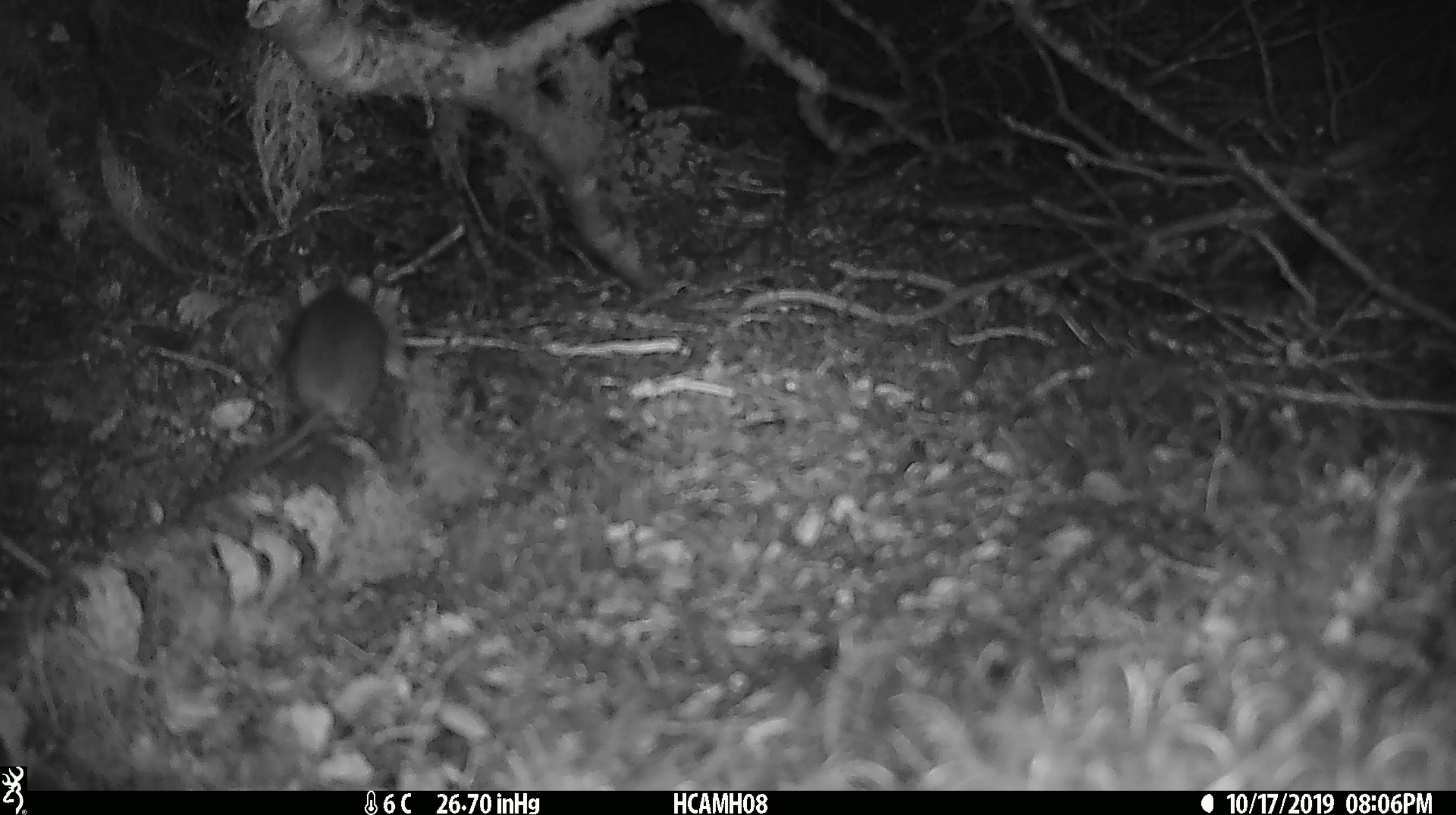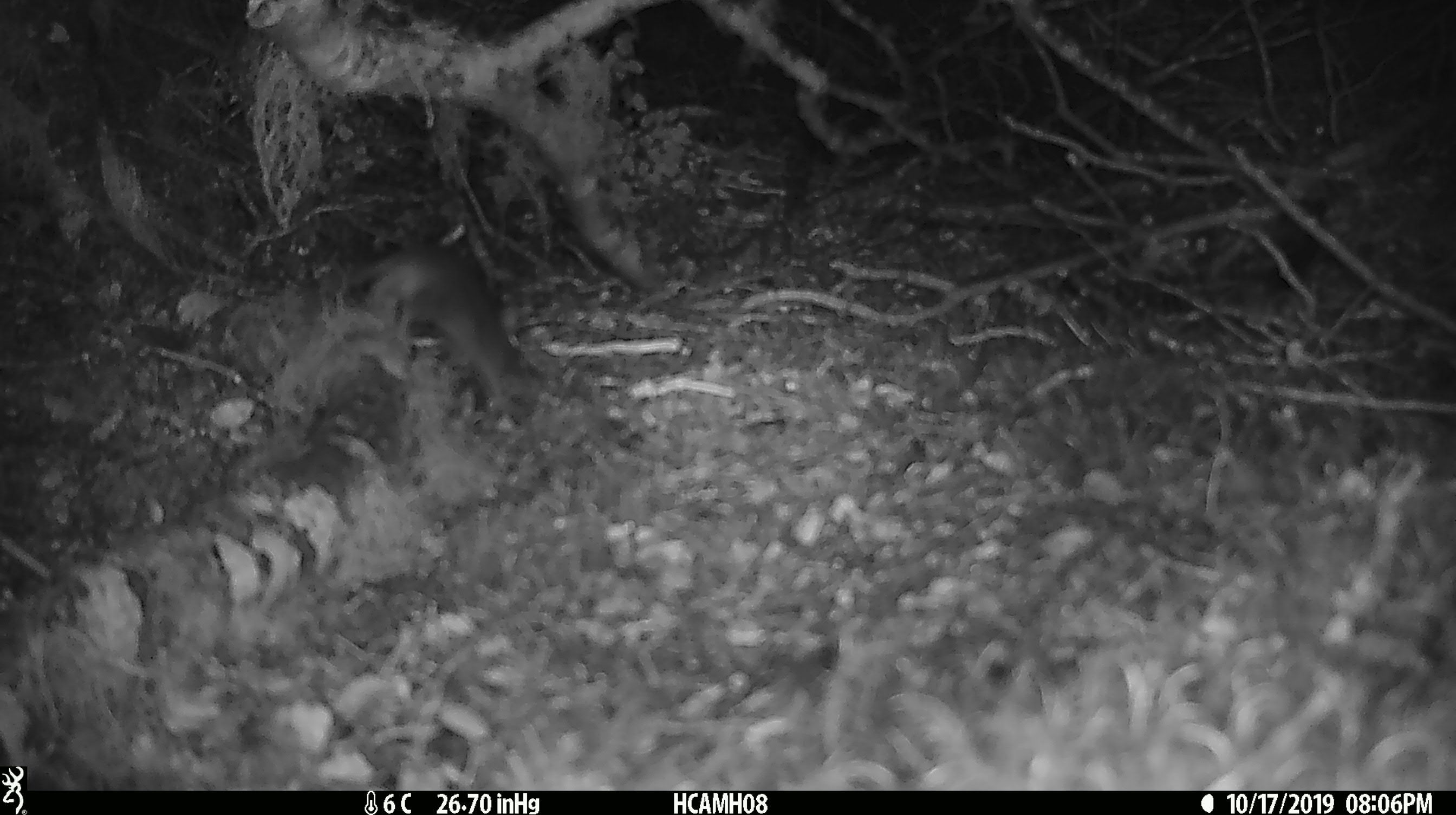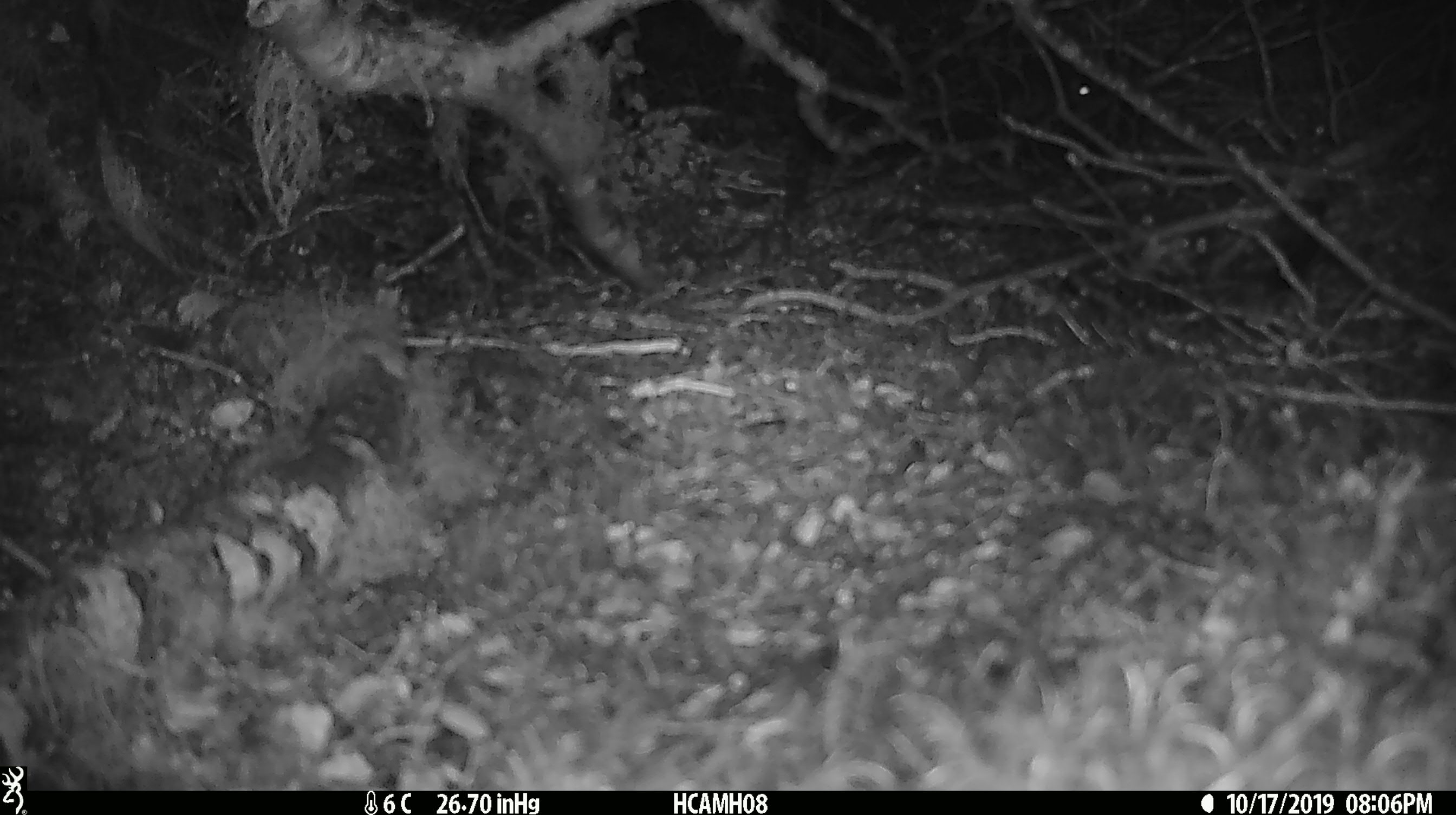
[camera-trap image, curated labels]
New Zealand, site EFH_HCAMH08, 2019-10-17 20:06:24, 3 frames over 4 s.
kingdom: Animalia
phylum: Chordata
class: Mammalia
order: Rodentia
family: Muridae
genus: Mus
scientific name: Mus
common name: mouse